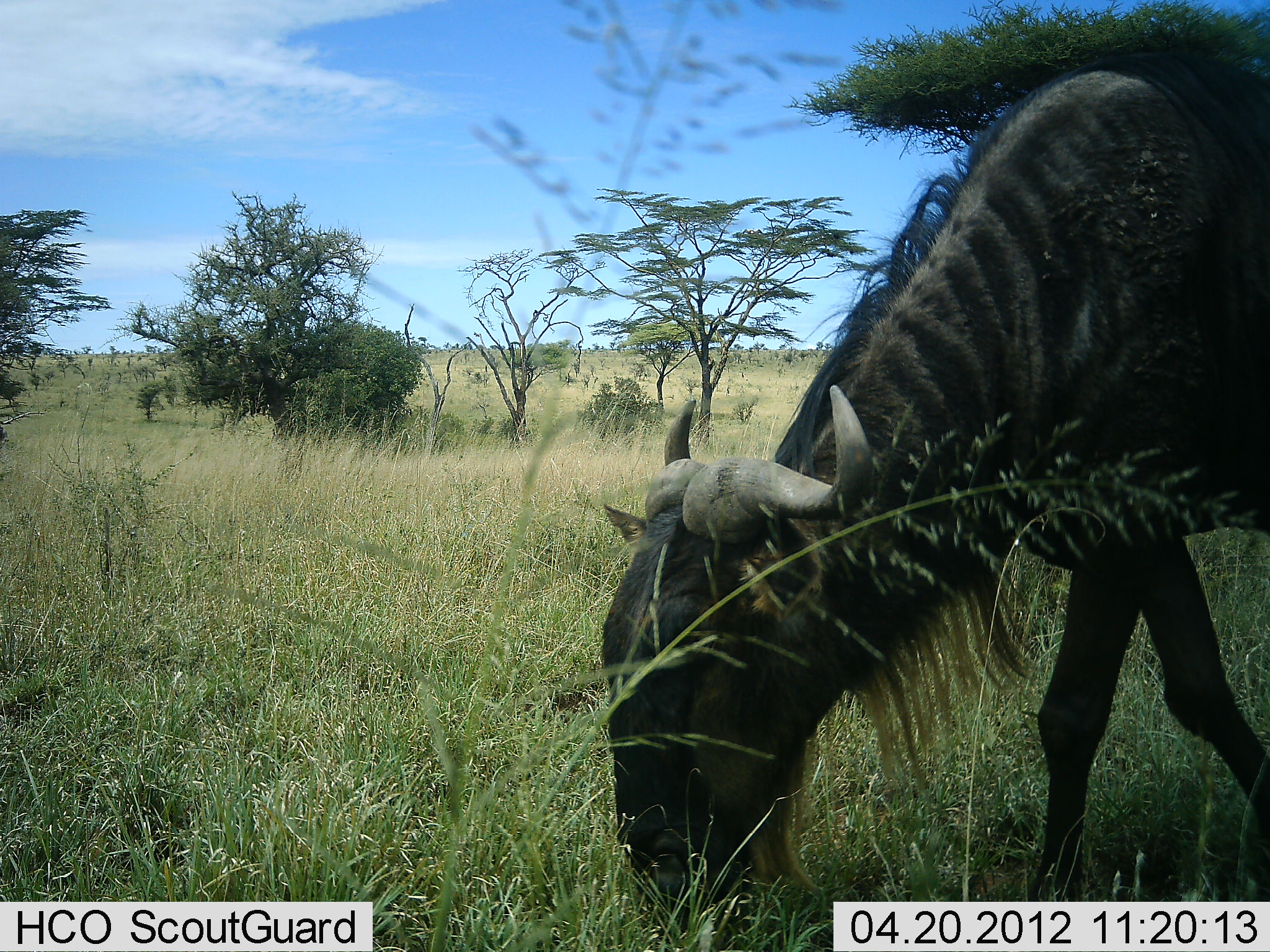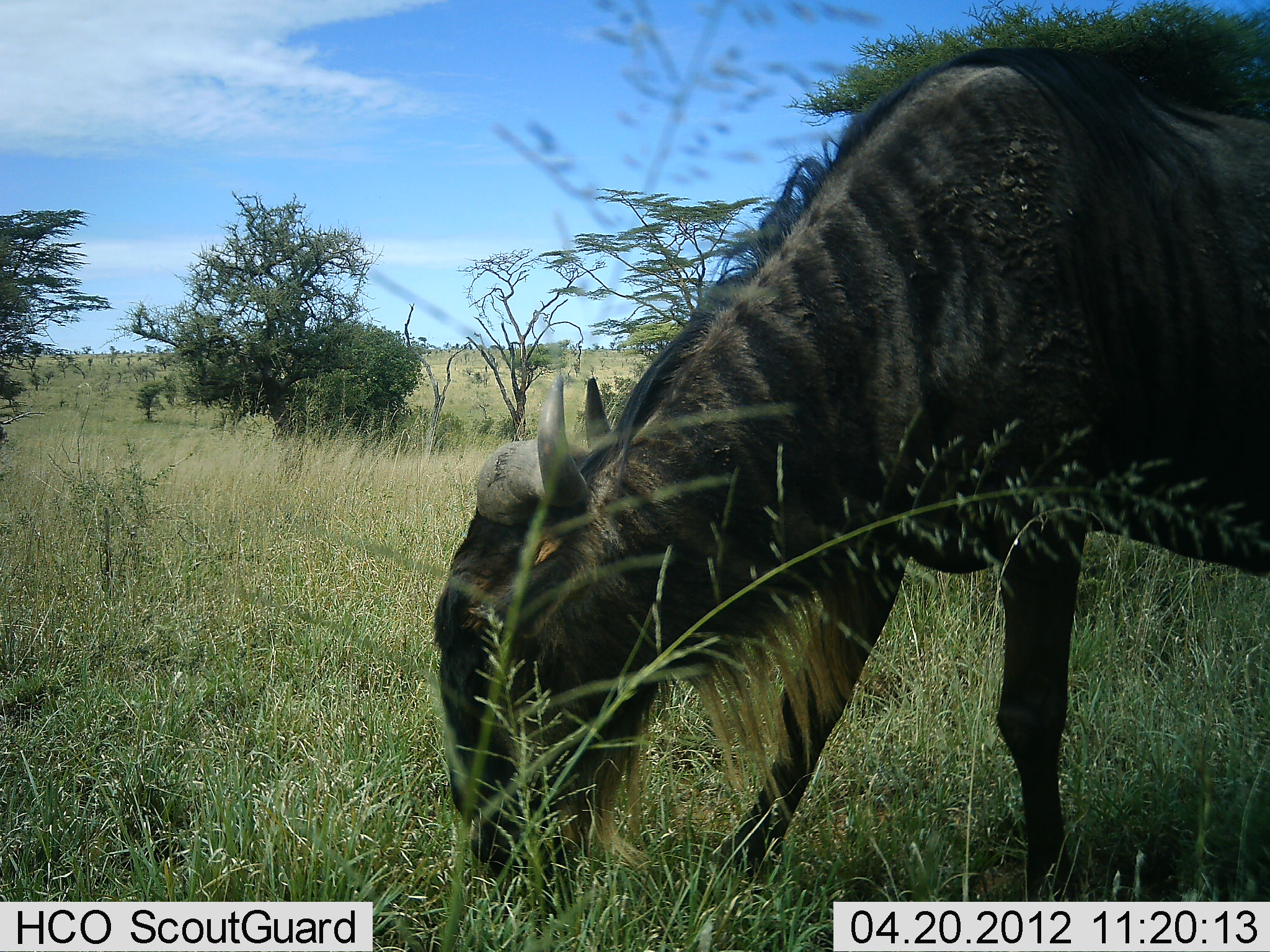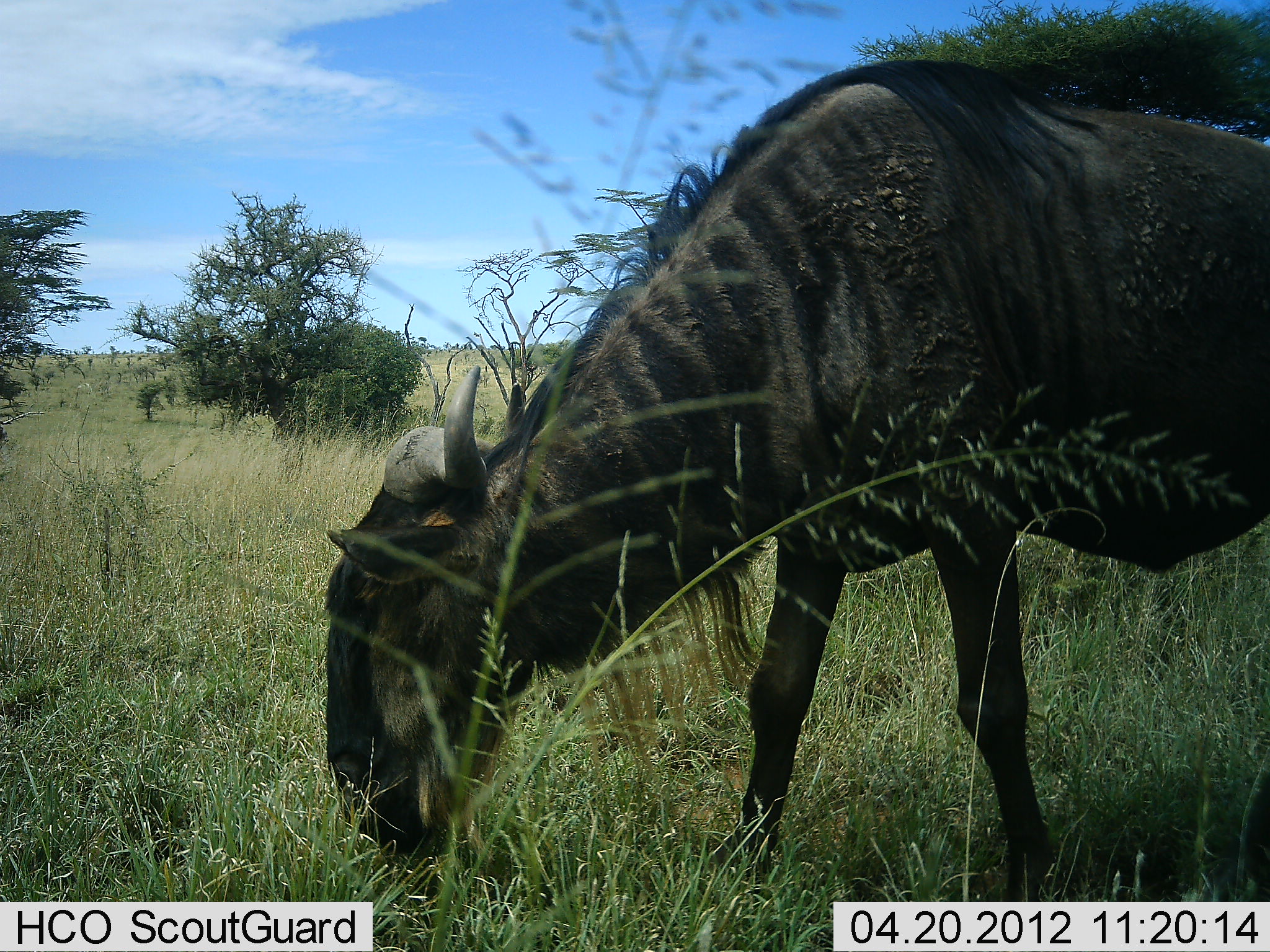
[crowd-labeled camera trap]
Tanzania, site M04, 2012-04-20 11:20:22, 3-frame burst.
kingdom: Animalia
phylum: Chordata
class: Mammalia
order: Artiodactyla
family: Bovidae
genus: Connochaetes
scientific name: Connochaetes taurinus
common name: blue wildebeest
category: wildebeest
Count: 1.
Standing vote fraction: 7%.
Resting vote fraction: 0%.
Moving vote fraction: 29%.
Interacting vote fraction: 0%.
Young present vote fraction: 0%.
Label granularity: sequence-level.